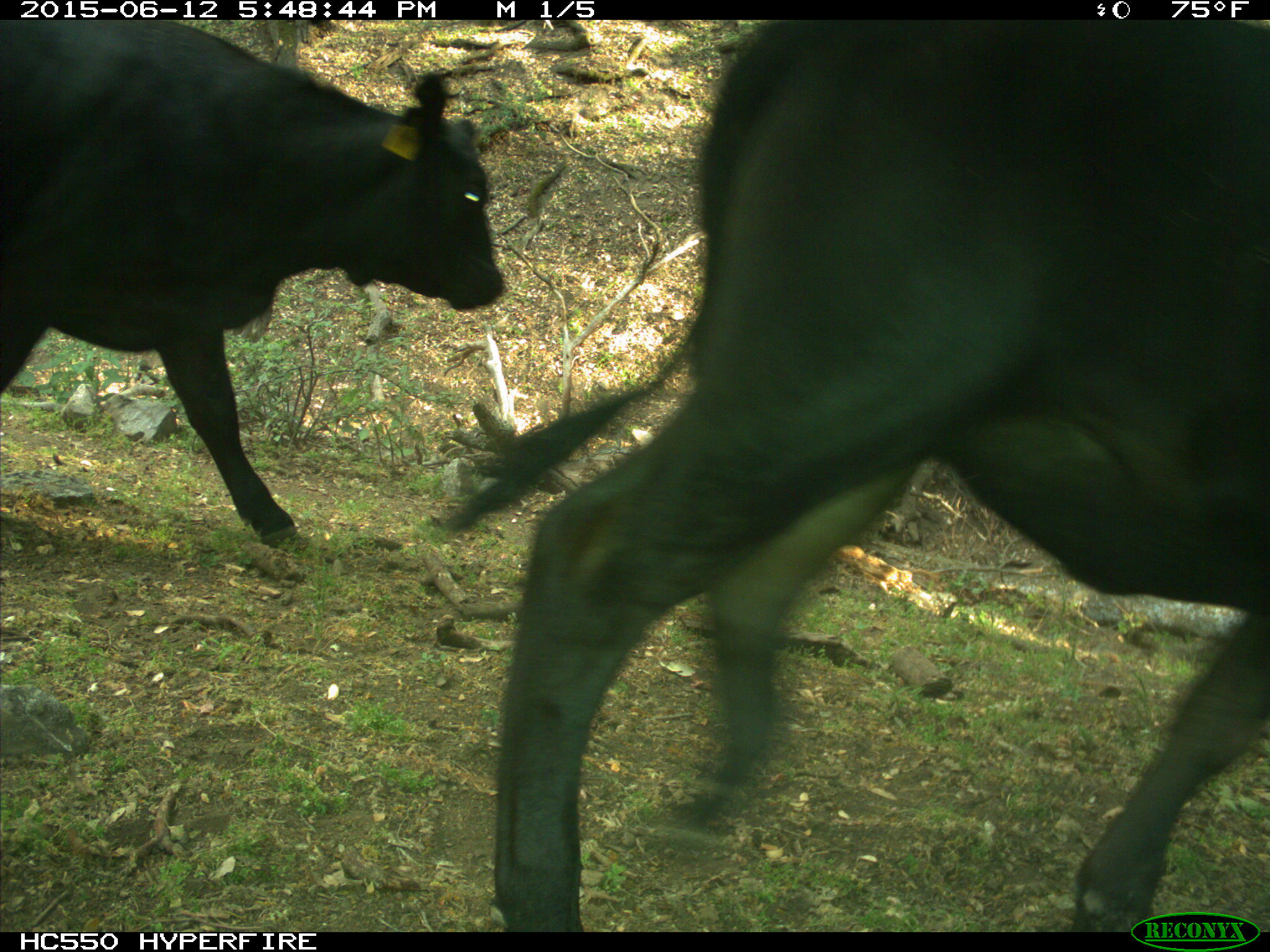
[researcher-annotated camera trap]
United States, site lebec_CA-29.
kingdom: Animalia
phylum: Chordata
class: Mammalia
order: Artiodactyla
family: Bovidae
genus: Bos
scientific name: Bos taurus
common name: domestic cow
Bos taurus (domestic cow).